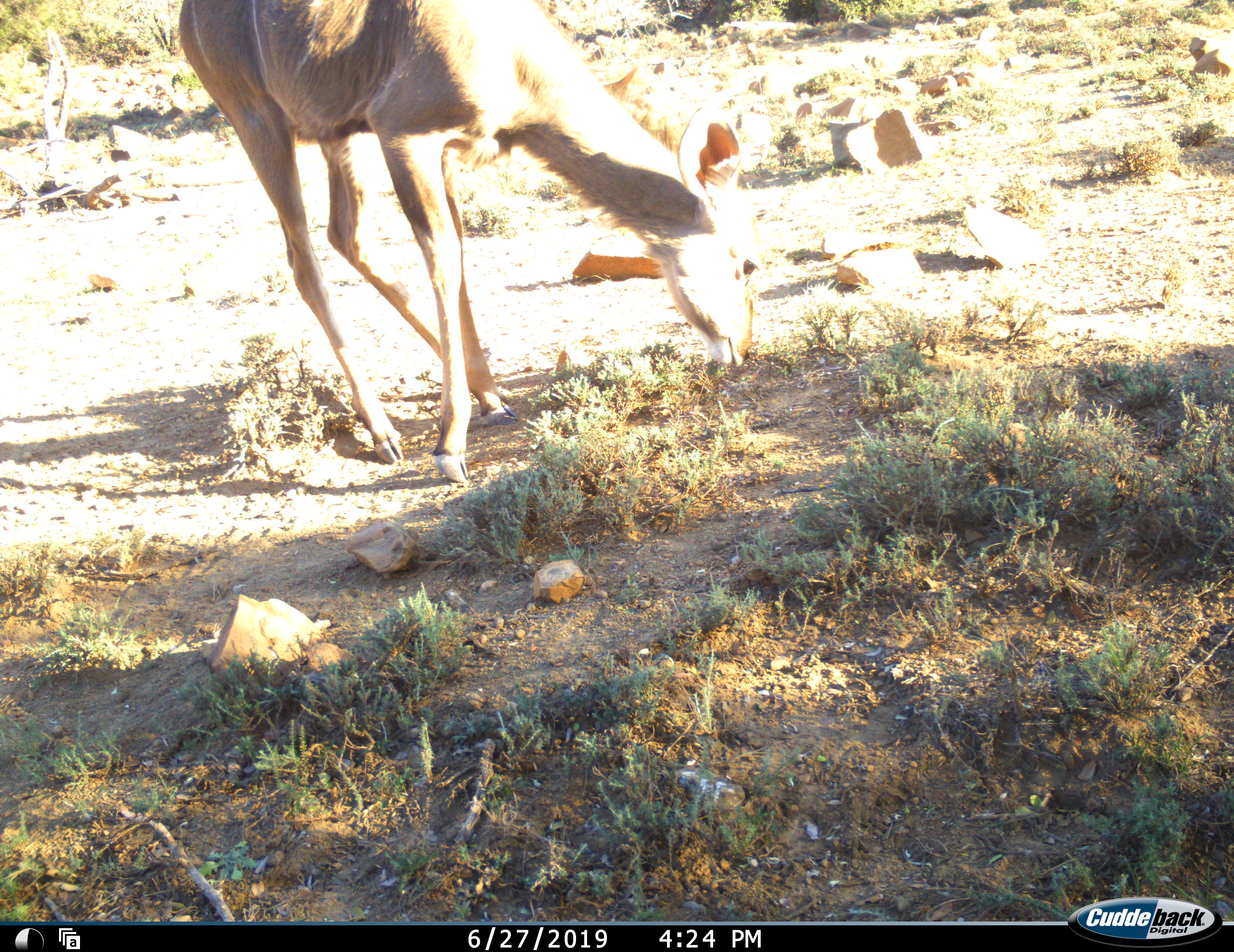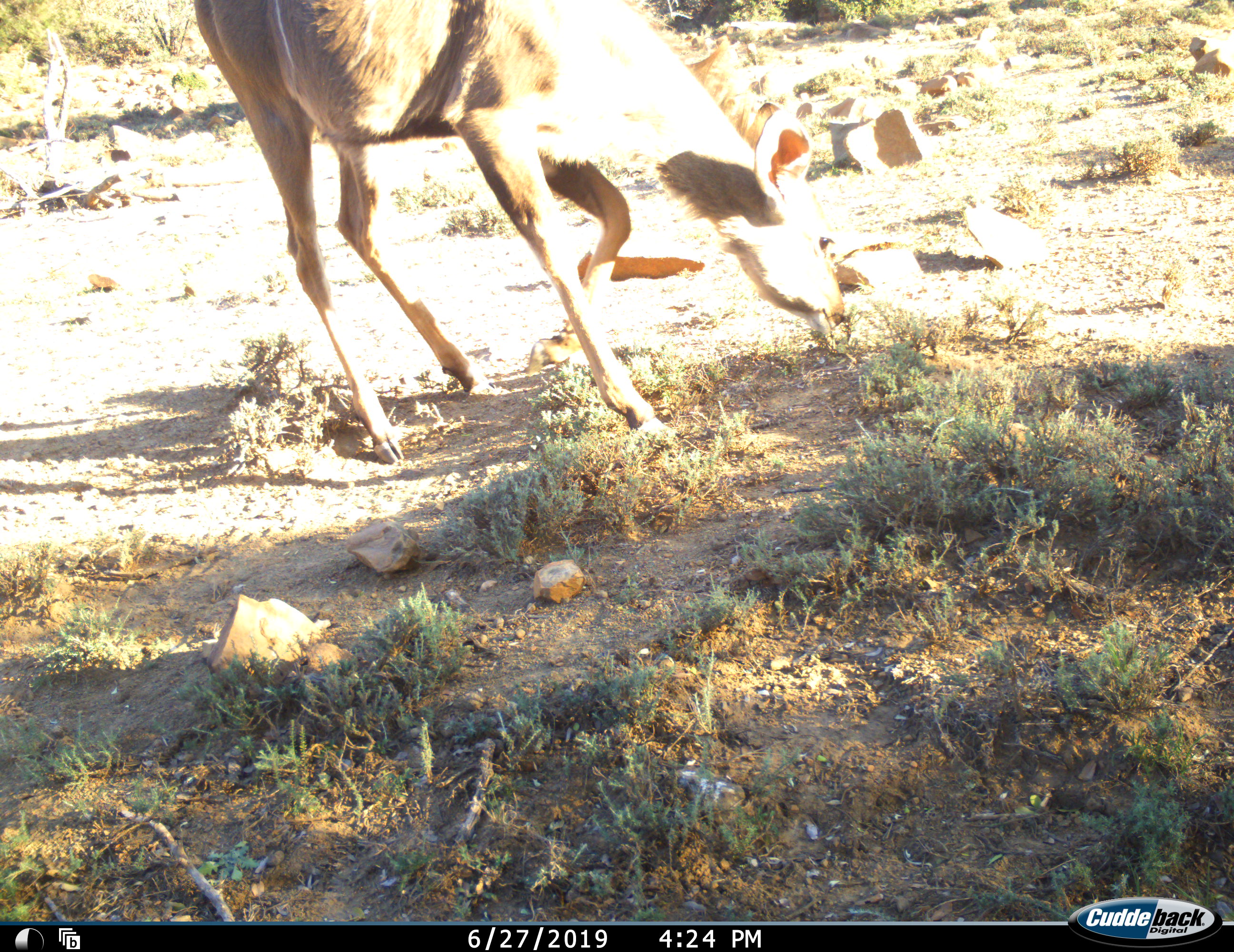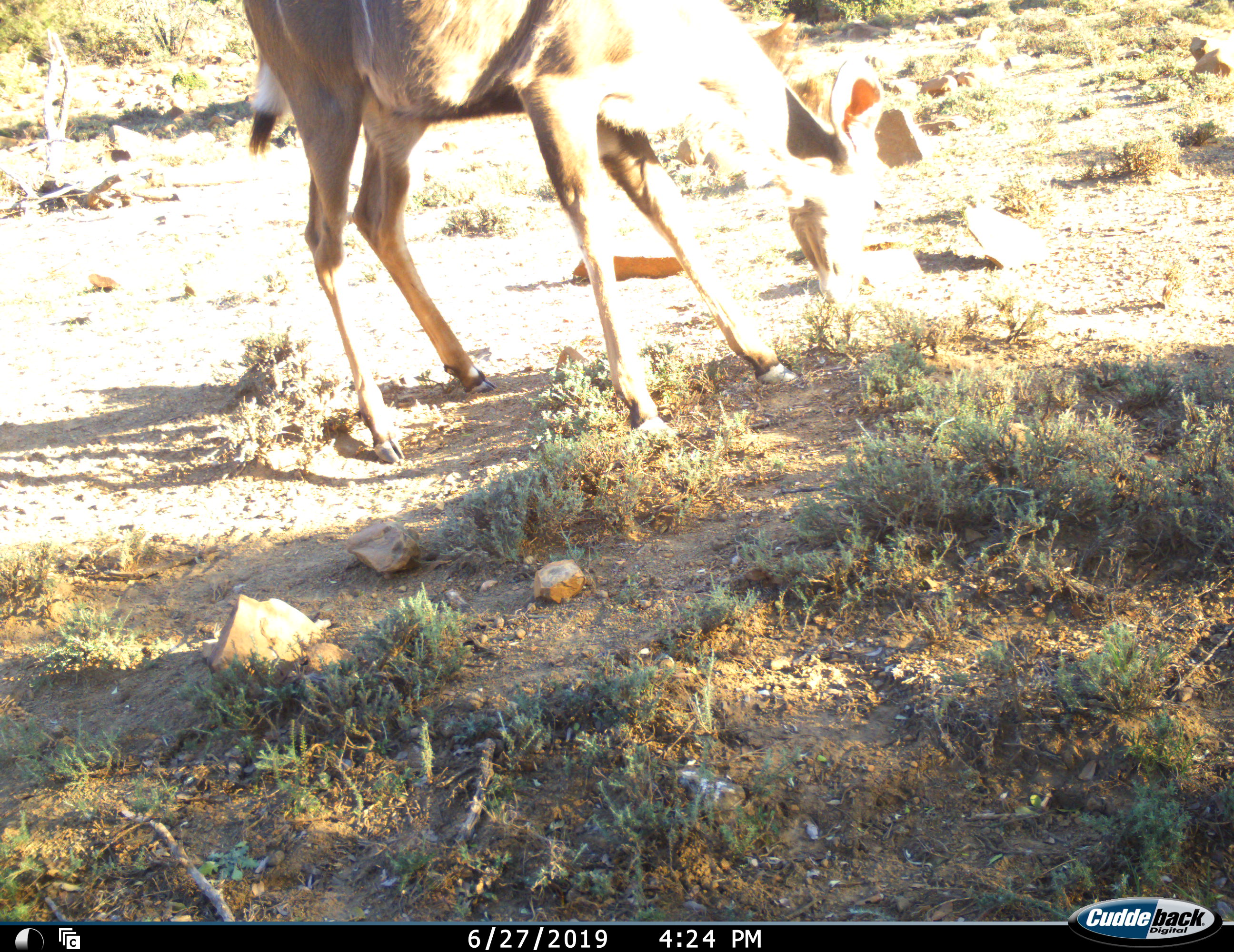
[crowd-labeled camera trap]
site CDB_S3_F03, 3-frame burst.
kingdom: Animalia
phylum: Chordata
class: Mammalia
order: Artiodactyla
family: Bovidae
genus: Tragelaphus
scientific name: Tragelaphus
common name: kudu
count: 1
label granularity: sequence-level